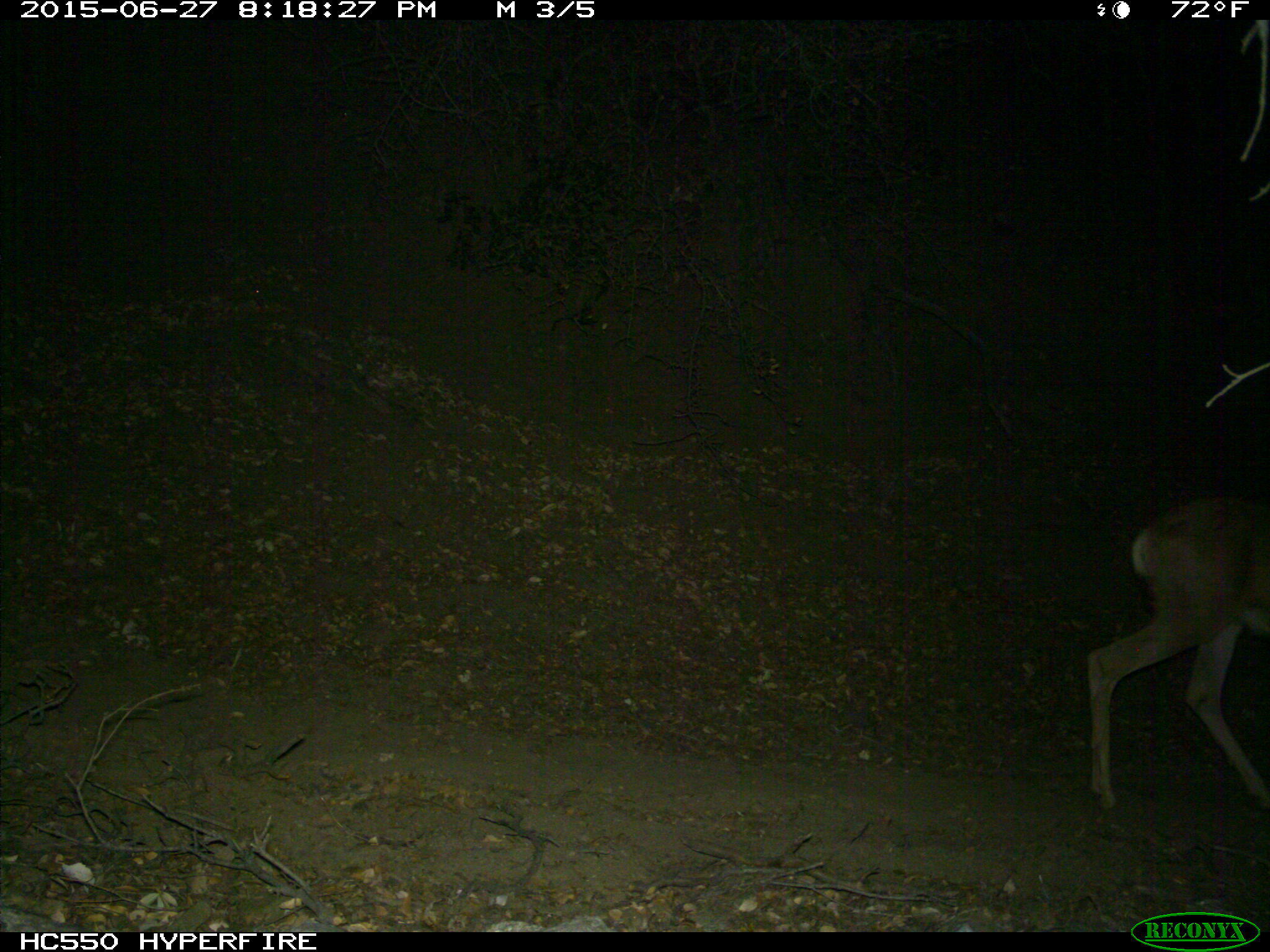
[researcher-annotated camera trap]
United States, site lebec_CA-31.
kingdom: Animalia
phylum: Chordata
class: Mammalia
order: Artiodactyla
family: Cervidae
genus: Odocoileus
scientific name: Odocoileus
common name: deer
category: unidentified deer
Unidentified deer (deer) (Odocoileus).